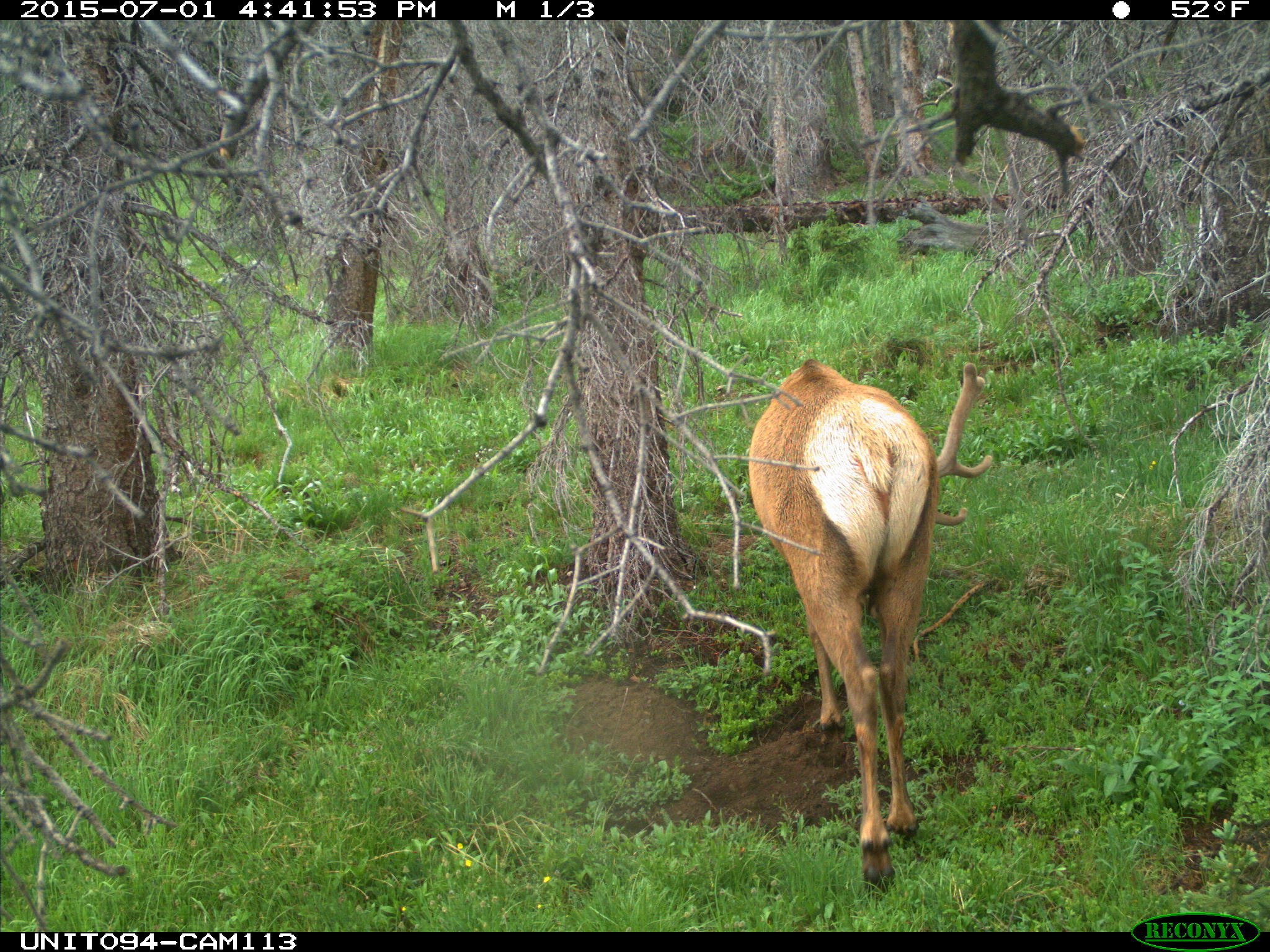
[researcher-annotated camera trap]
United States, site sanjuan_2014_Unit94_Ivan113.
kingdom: Animalia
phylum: Chordata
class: Mammalia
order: Artiodactyla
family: Cervidae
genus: Cervus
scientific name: Cervus elaphus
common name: red deer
Cervus elaphus (red deer).